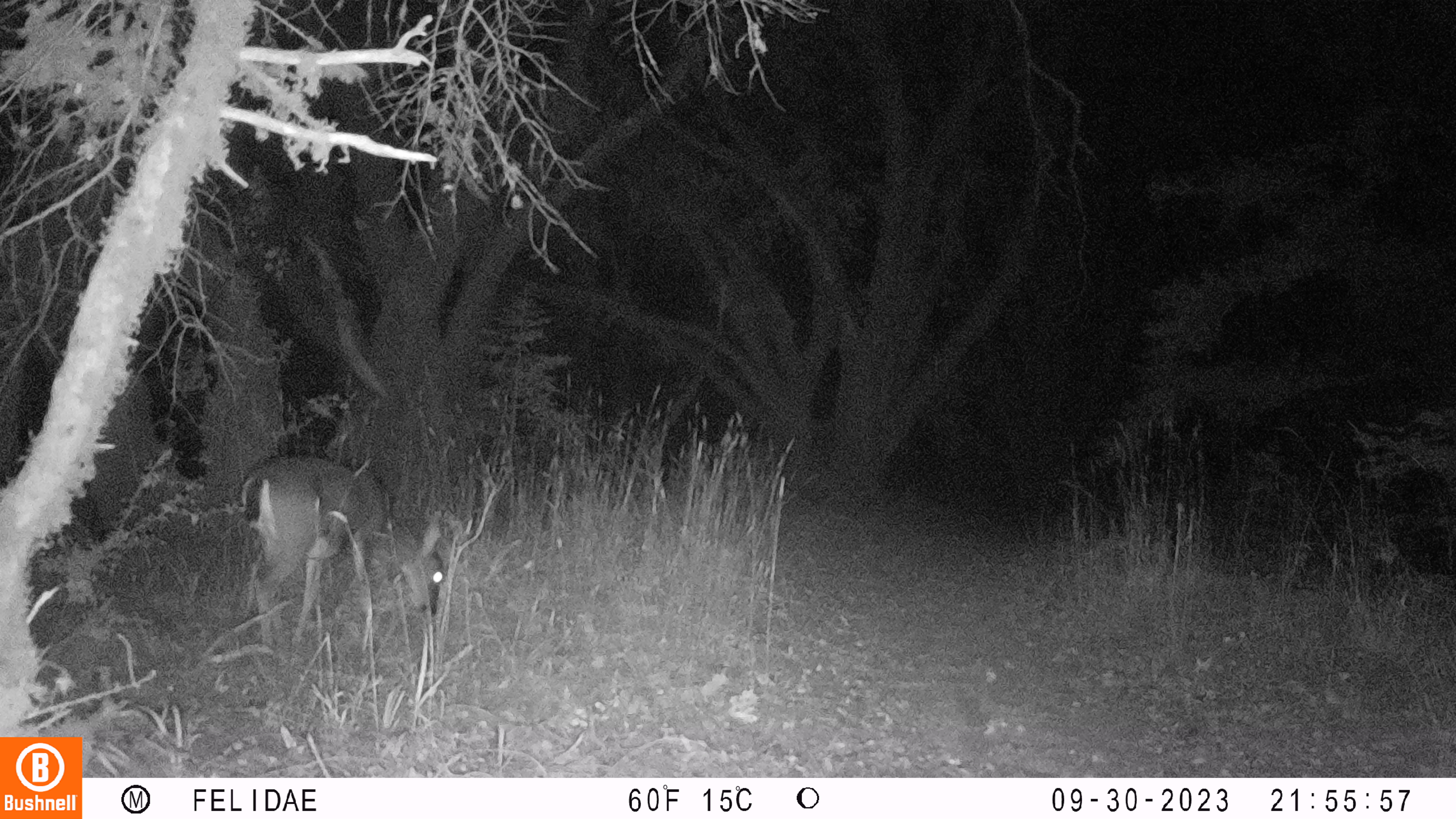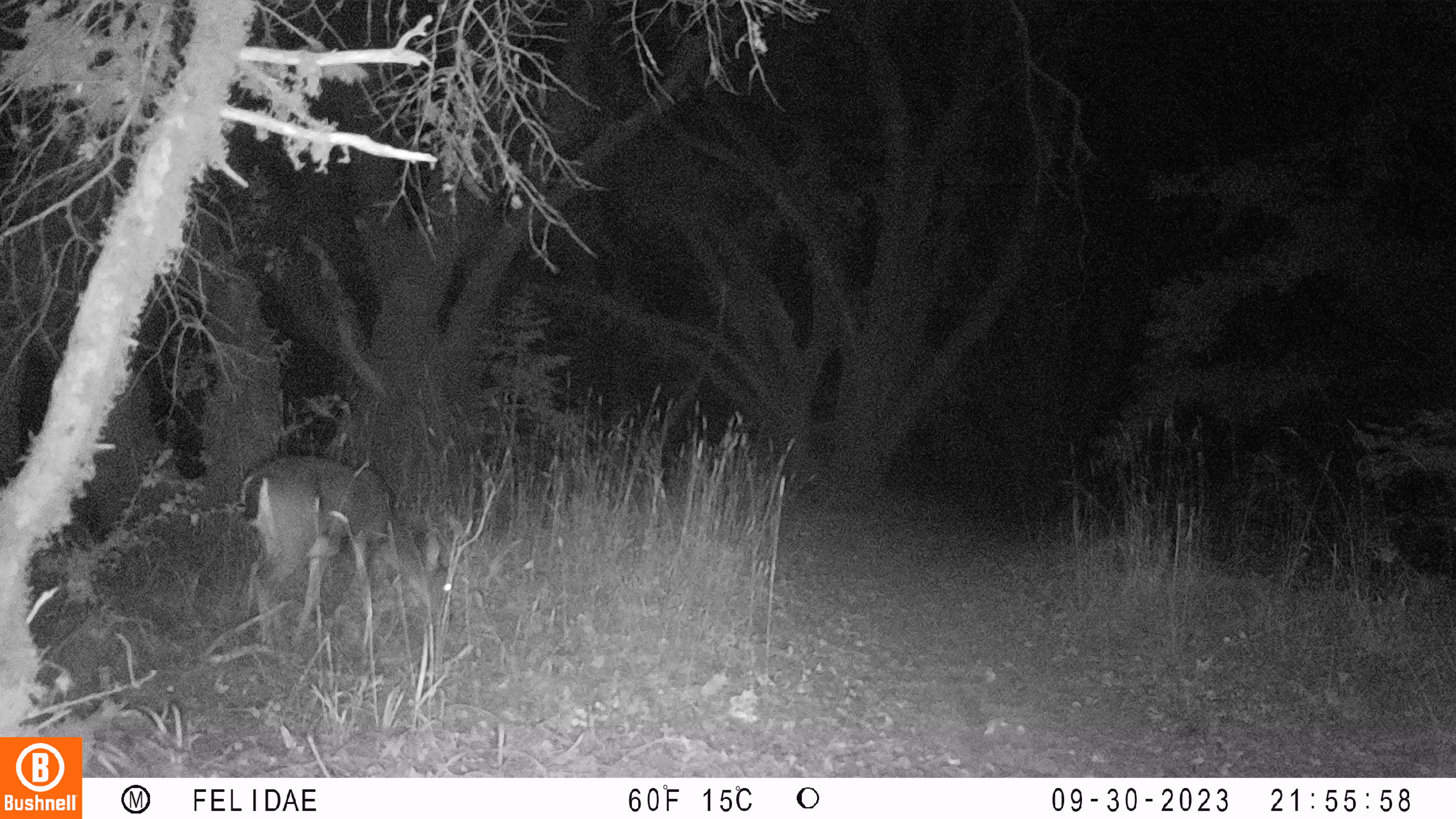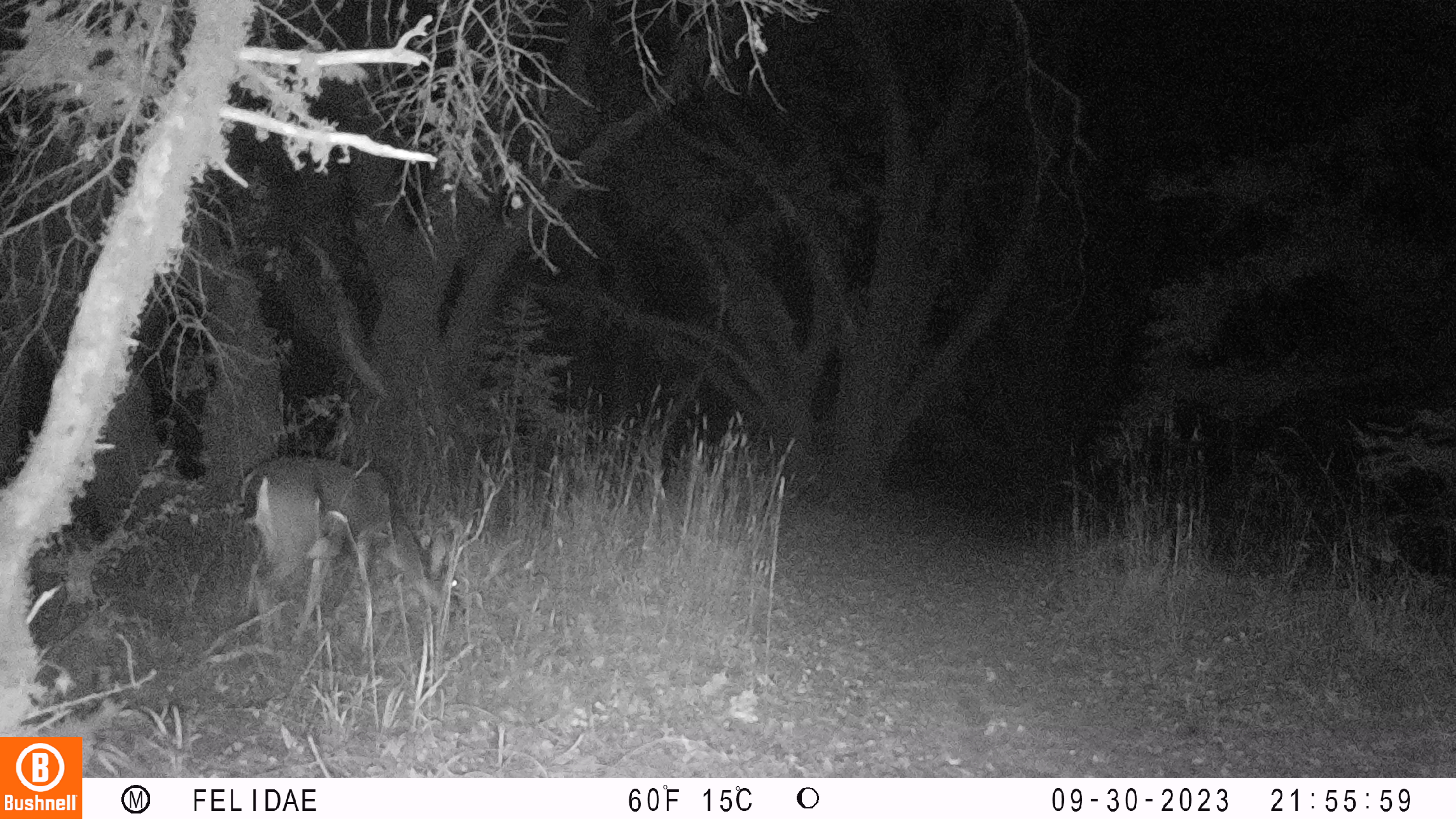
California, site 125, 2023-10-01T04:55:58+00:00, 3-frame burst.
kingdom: Animalia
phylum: Chordata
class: Mammalia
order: Artiodactyla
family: Cervidae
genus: Odocoileus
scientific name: Odocoileus hemionus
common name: mule deer